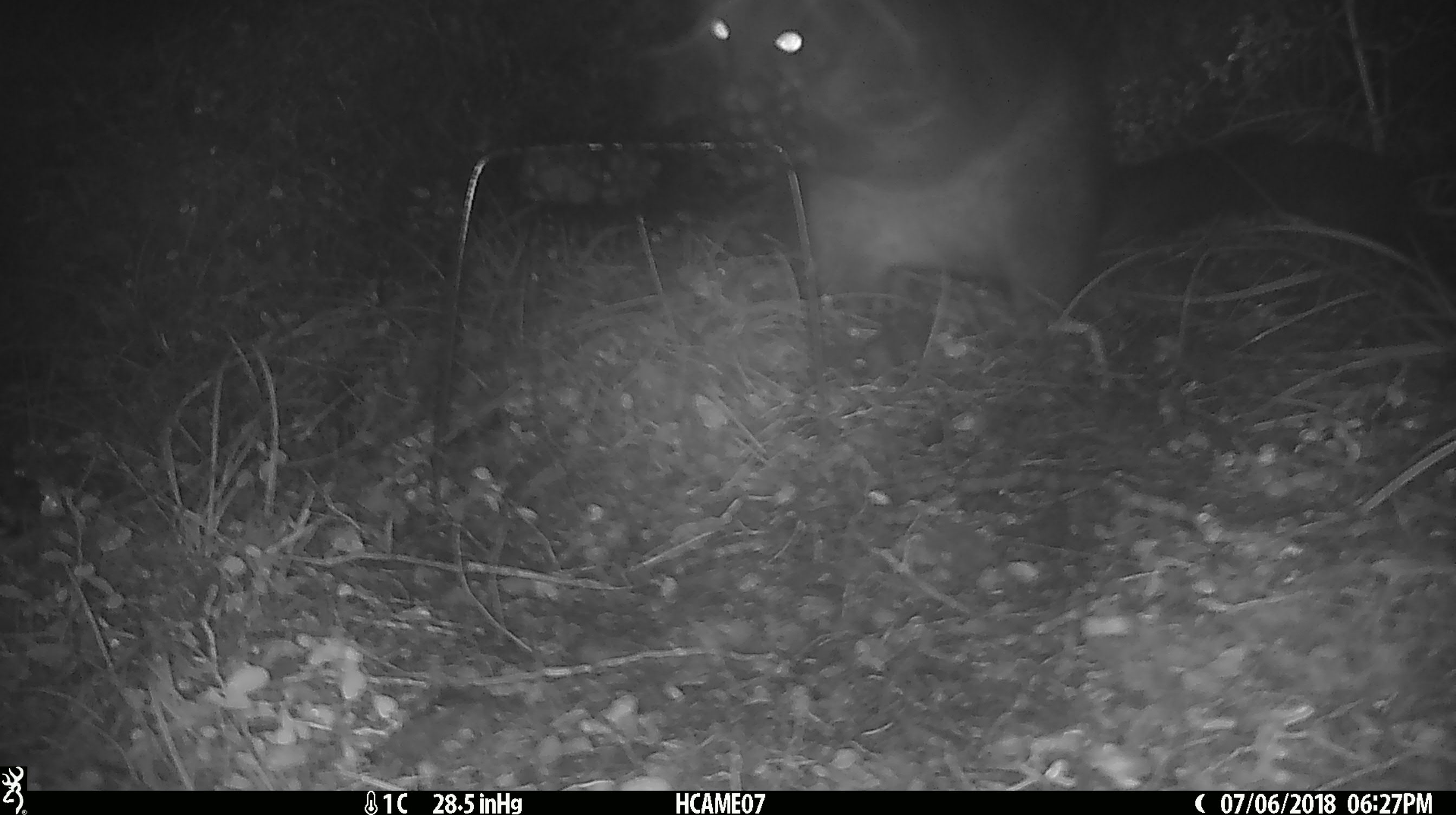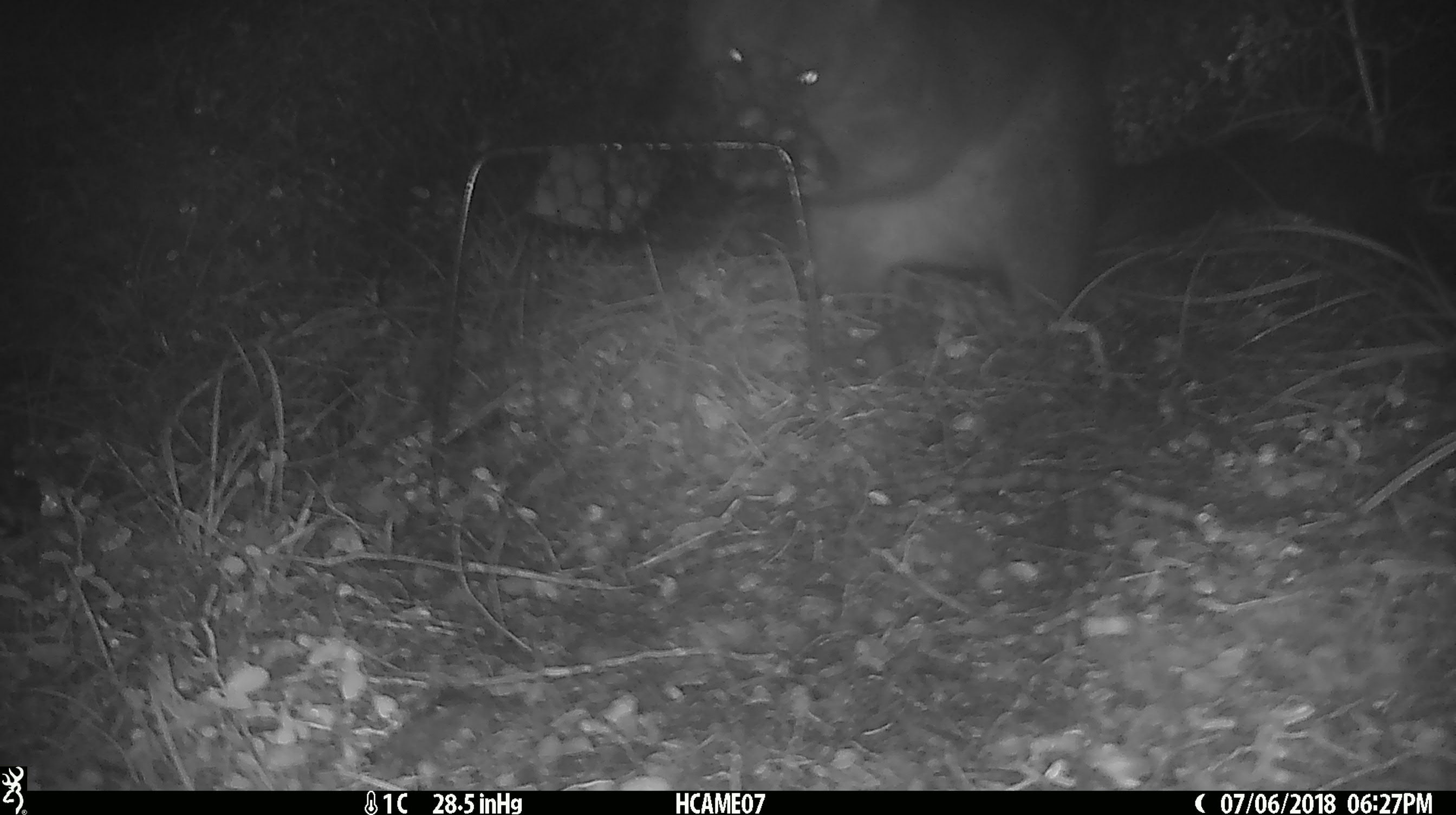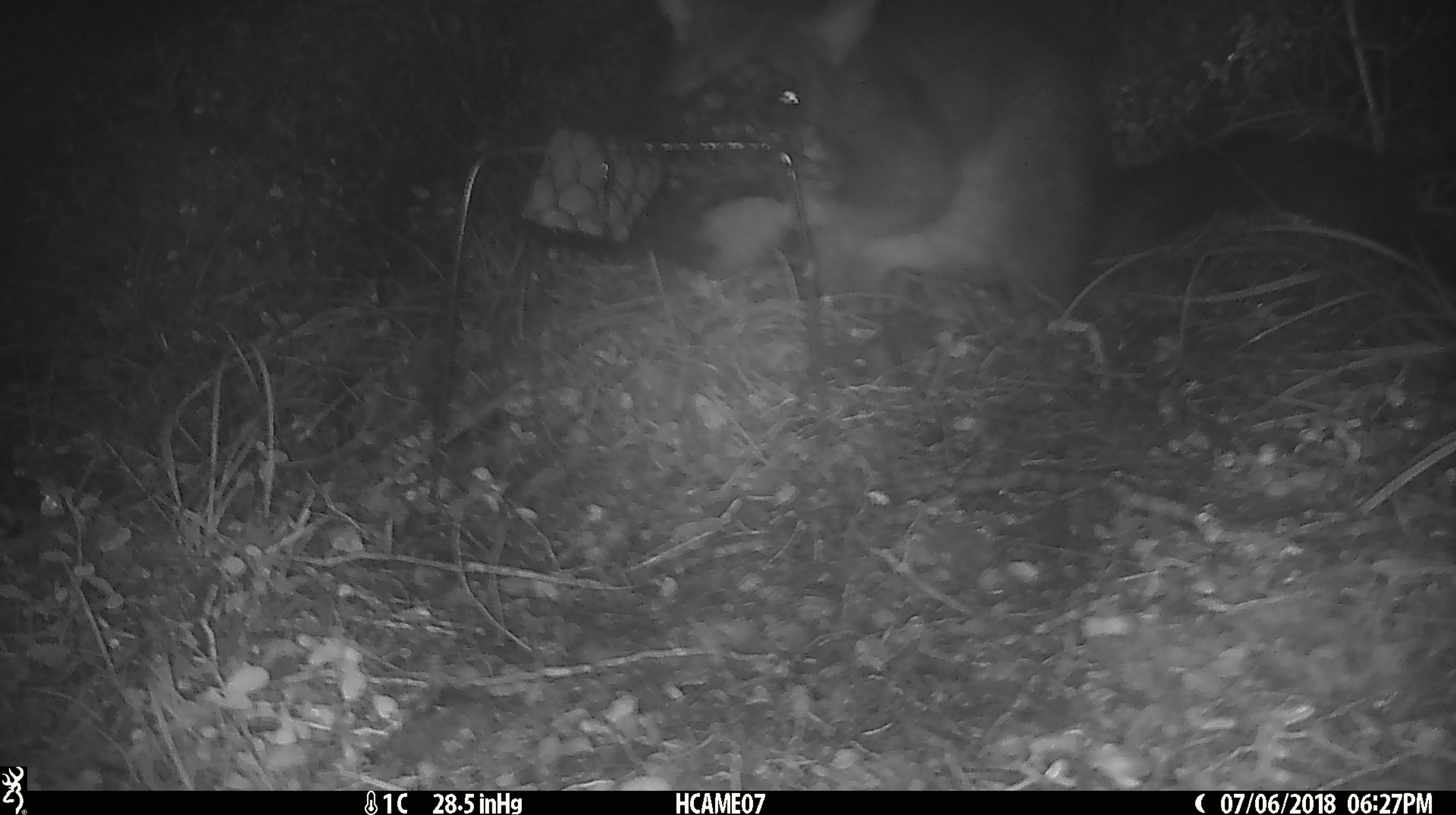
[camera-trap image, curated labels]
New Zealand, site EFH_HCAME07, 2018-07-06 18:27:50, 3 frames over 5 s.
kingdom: Animalia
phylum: Chordata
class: Mammalia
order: Diprotodontia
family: Phalangeridae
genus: Trichosurus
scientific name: Trichosurus vulpecula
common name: common brushtail possum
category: possum